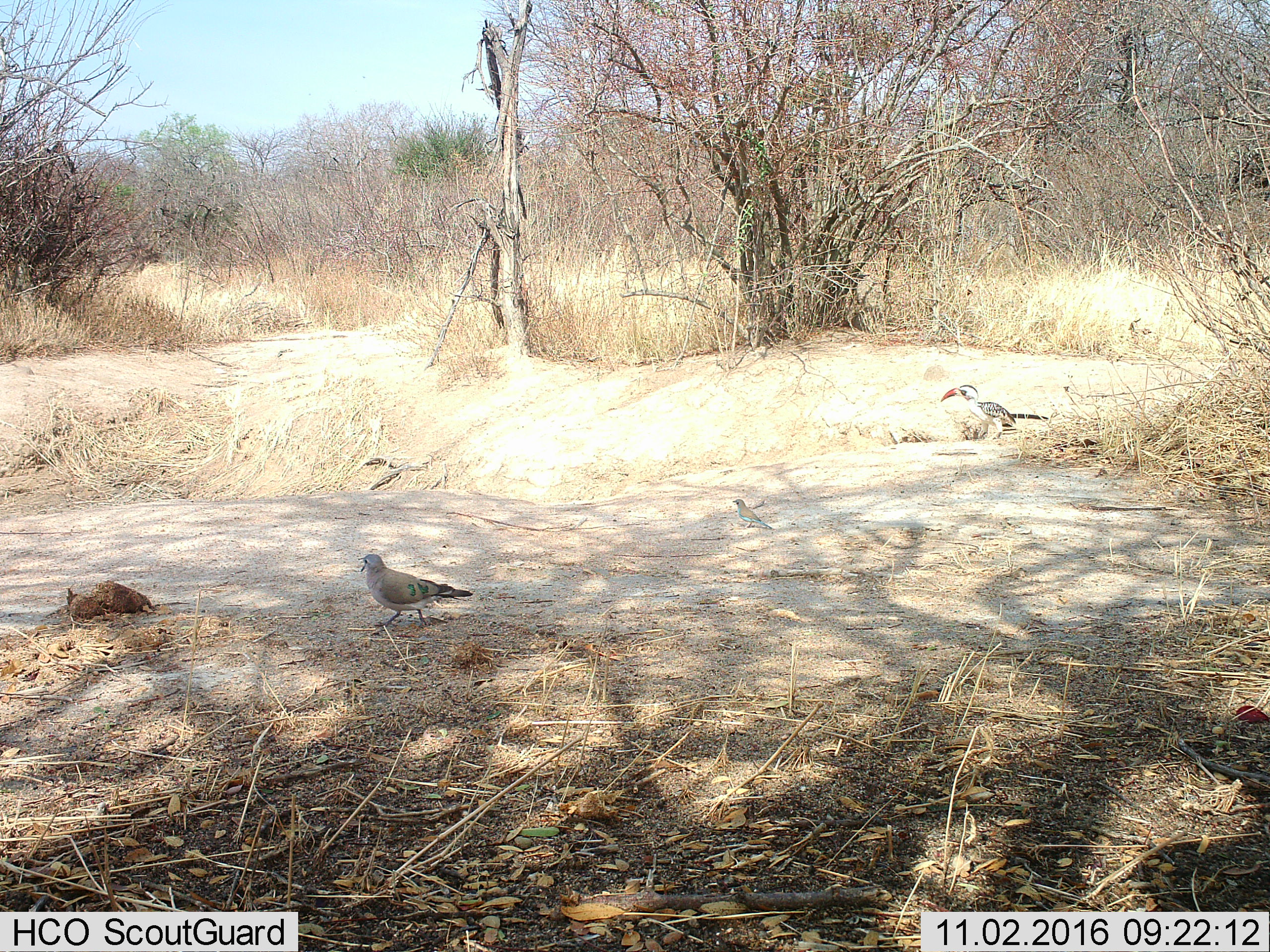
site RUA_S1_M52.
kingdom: Animalia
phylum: Chordata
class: Aves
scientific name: Aves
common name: bird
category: birdother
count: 2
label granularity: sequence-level